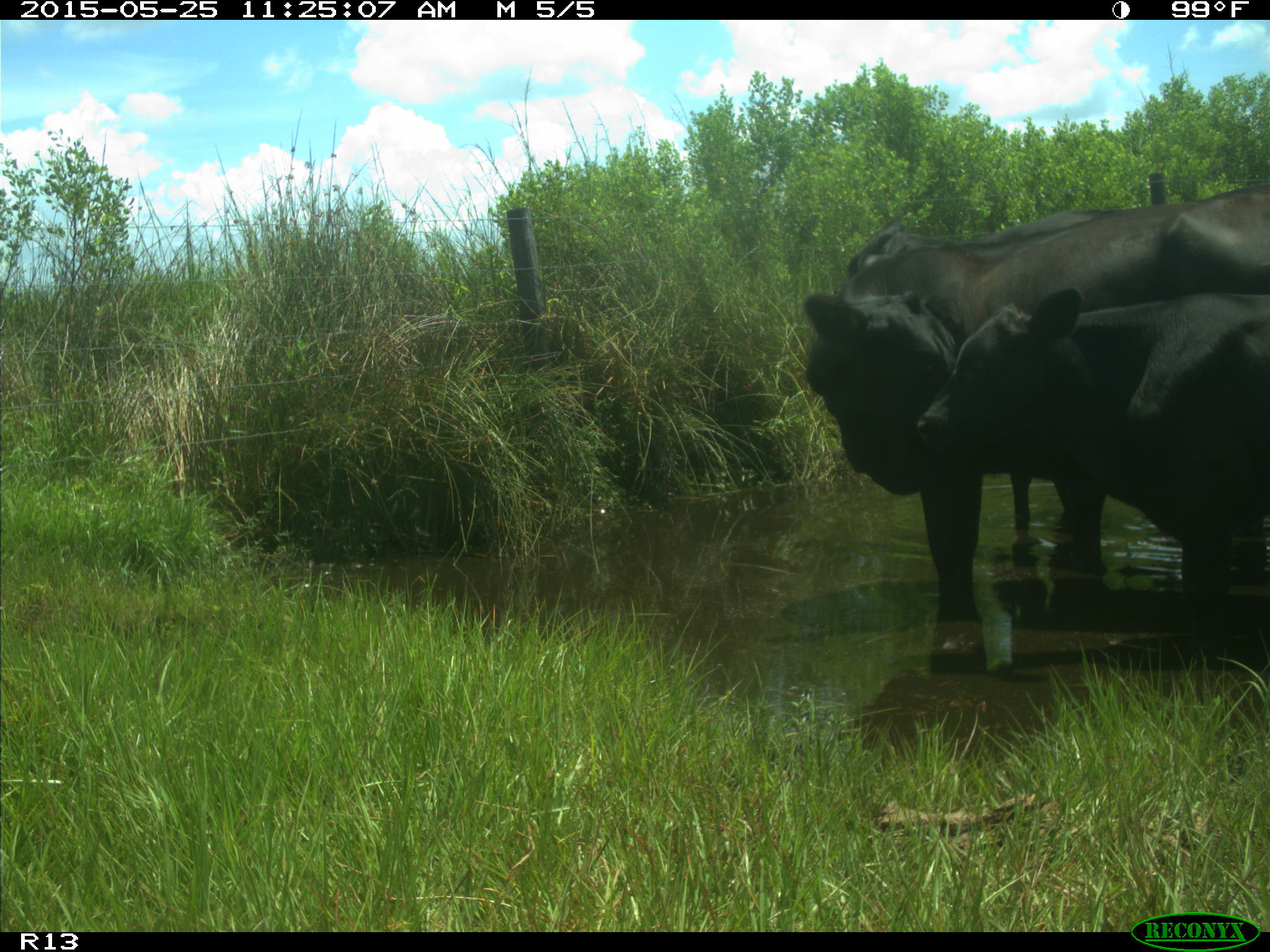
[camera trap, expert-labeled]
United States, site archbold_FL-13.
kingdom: Animalia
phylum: Chordata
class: Mammalia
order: Artiodactyla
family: Bovidae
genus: Bos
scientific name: Bos taurus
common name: domestic cow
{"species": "Bos taurus (domestic cow)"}